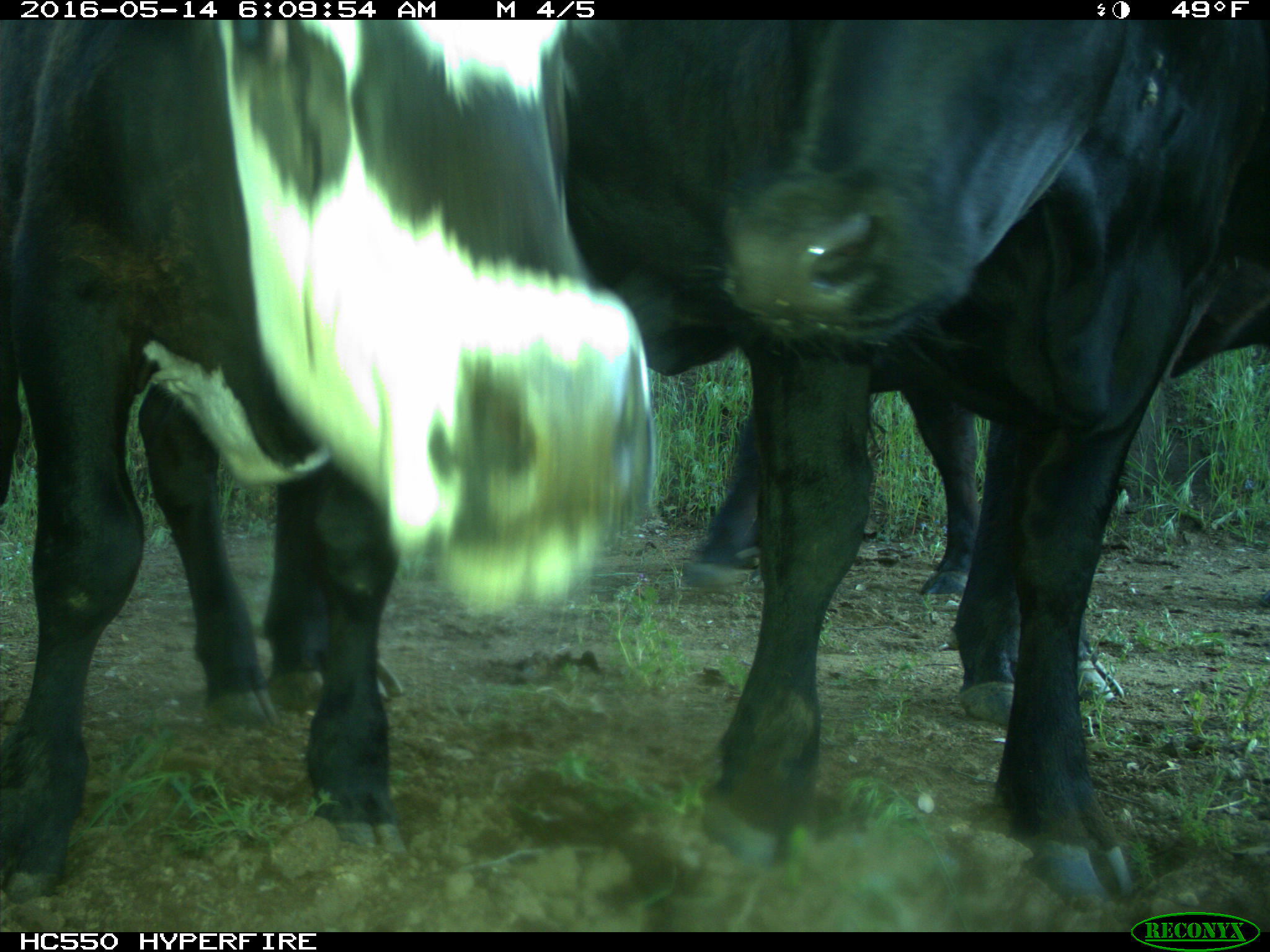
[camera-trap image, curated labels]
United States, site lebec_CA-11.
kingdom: Animalia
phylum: Chordata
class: Mammalia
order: Artiodactyla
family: Bovidae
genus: Bos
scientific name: Bos taurus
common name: domestic cow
Bos taurus (domestic cow).